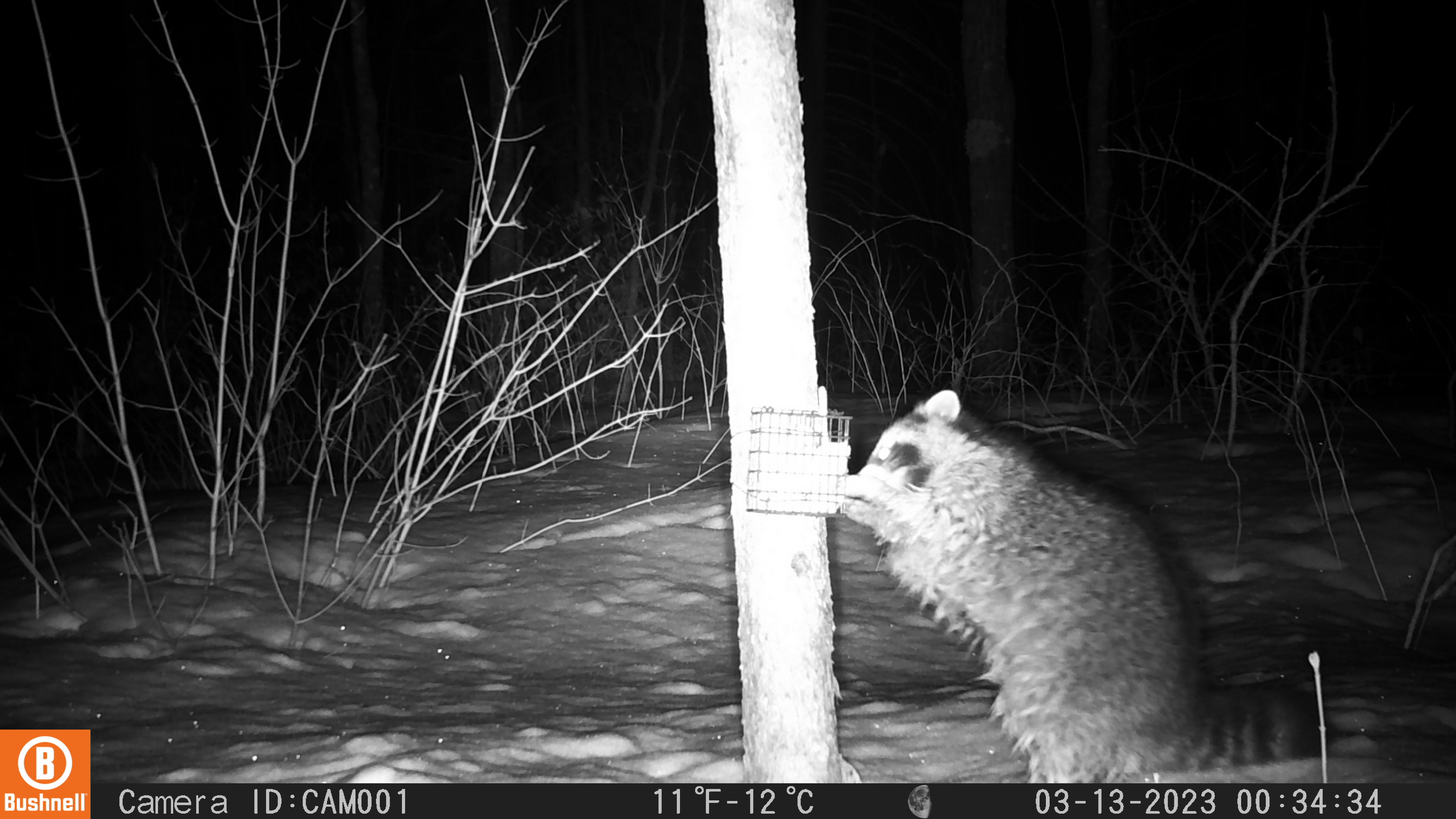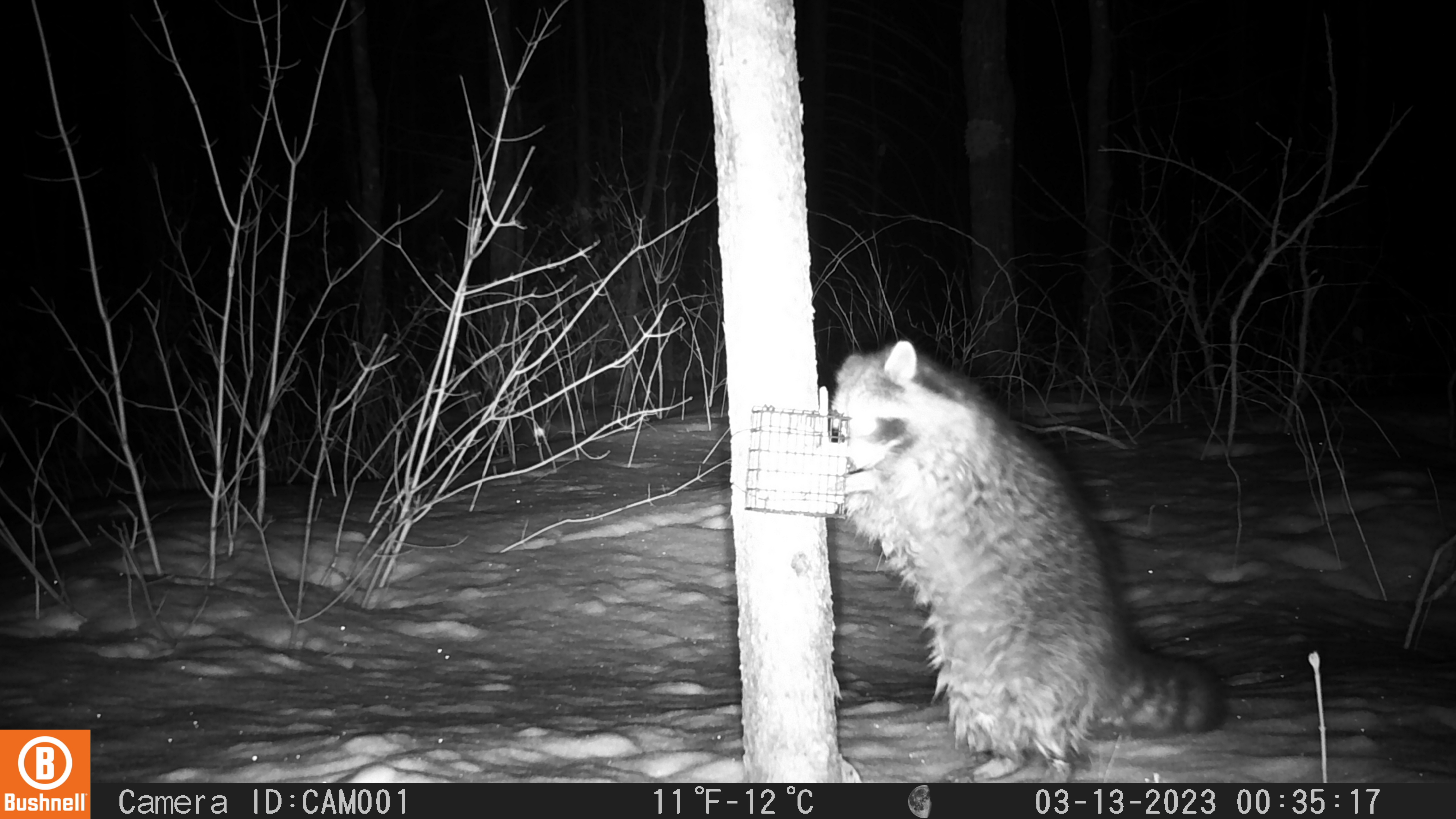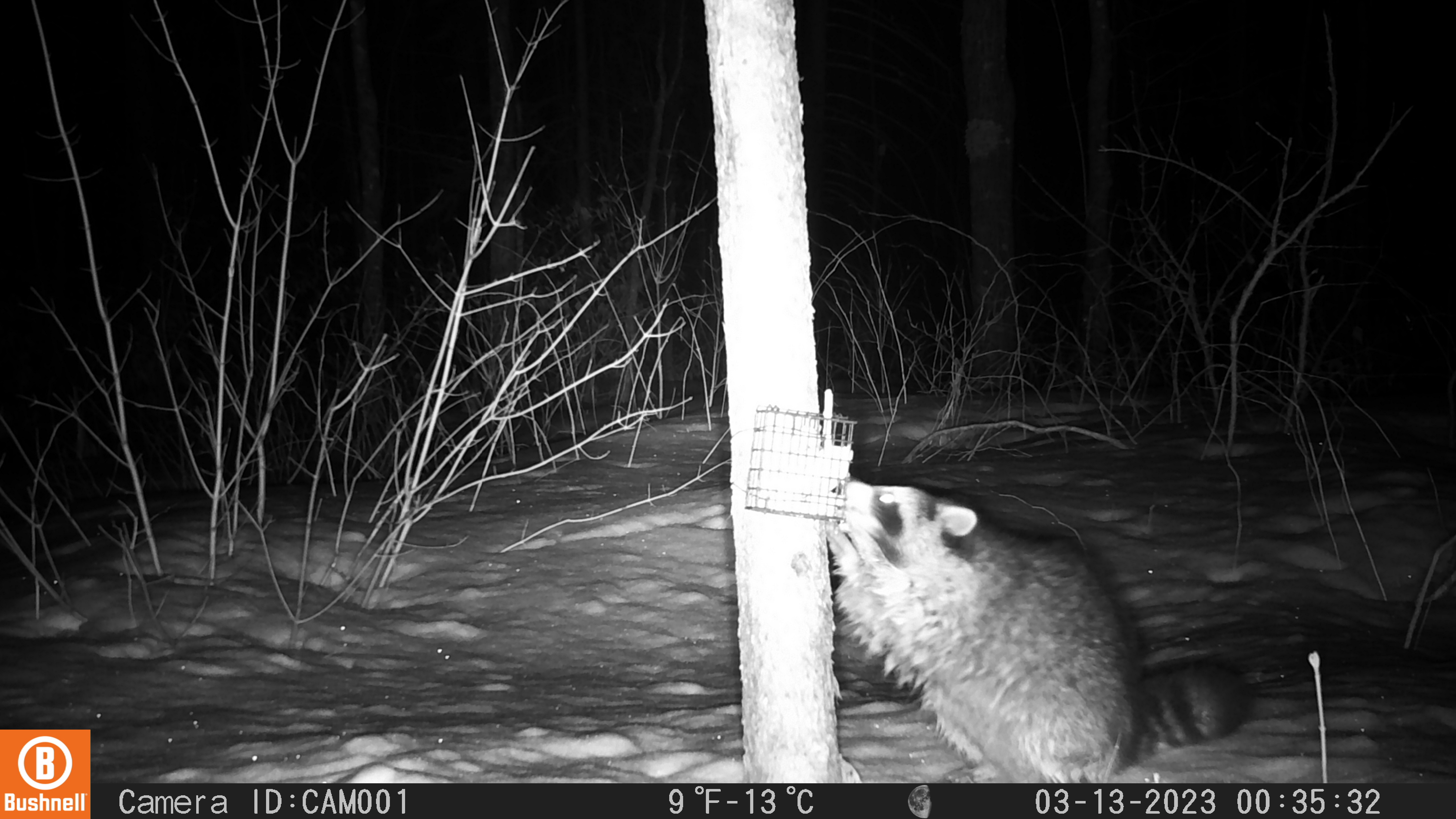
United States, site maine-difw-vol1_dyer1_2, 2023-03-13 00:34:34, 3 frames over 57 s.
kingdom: Animalia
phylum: Chordata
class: Mammalia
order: Carnivora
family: Procyonidae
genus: Procyon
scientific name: Procyon lotor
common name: raccoon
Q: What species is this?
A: Raccoon (Procyon lotor).